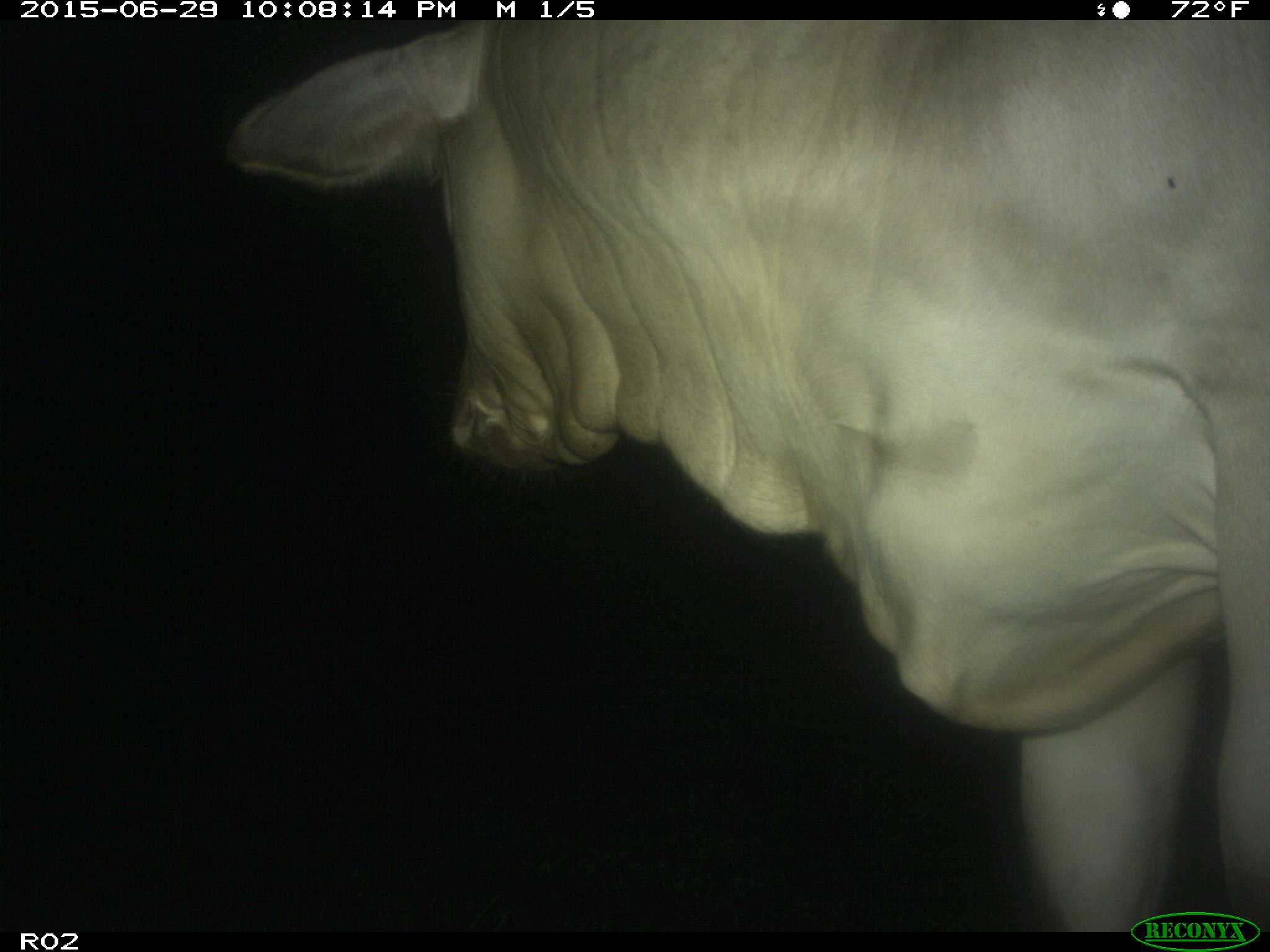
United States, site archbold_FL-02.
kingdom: Animalia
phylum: Chordata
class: Mammalia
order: Artiodactyla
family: Bovidae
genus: Bos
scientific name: Bos taurus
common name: domestic cow